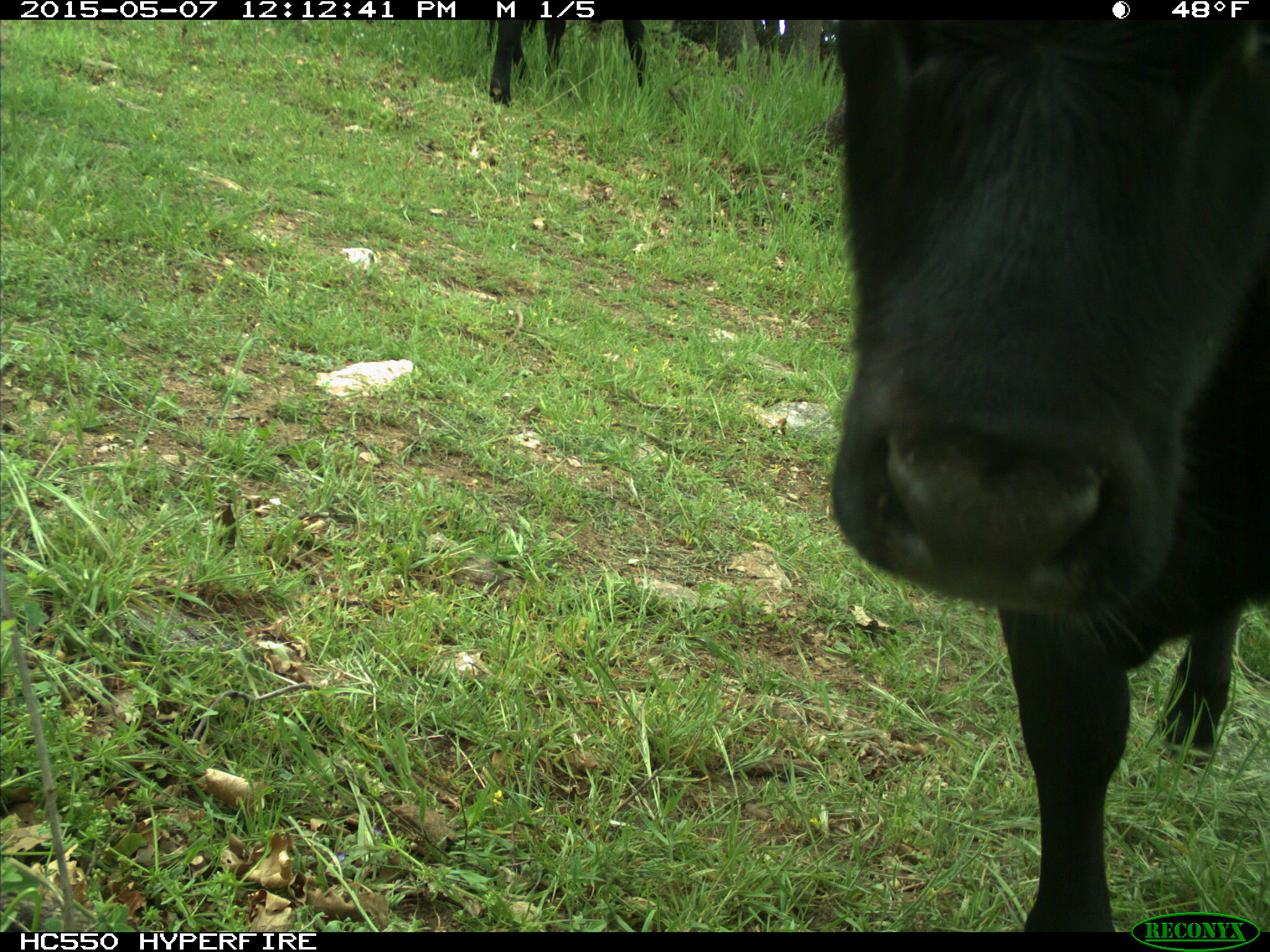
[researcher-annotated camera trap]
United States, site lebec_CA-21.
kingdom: Animalia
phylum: Chordata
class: Mammalia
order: Artiodactyla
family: Bovidae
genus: Bos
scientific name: Bos taurus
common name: domestic cow